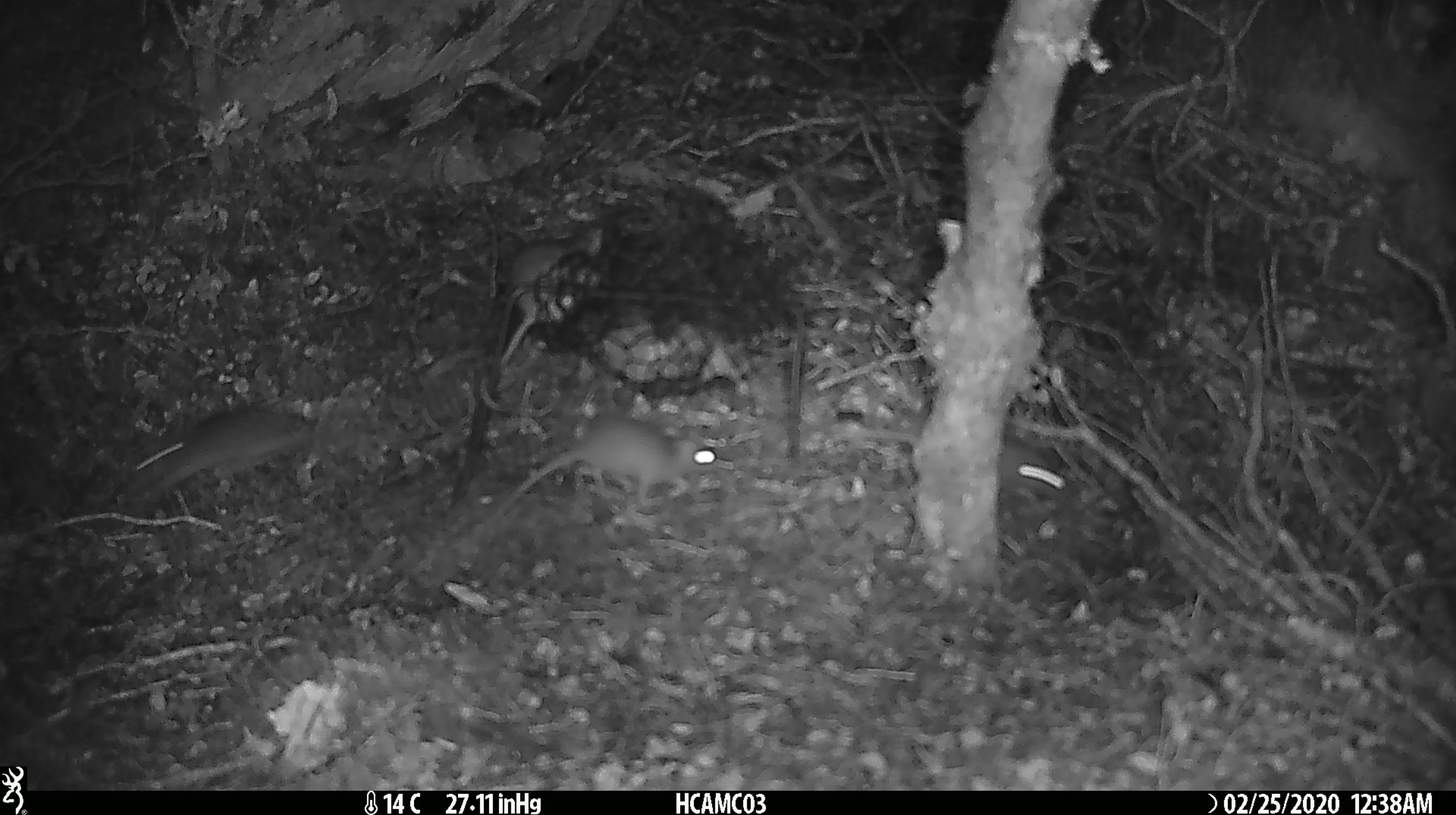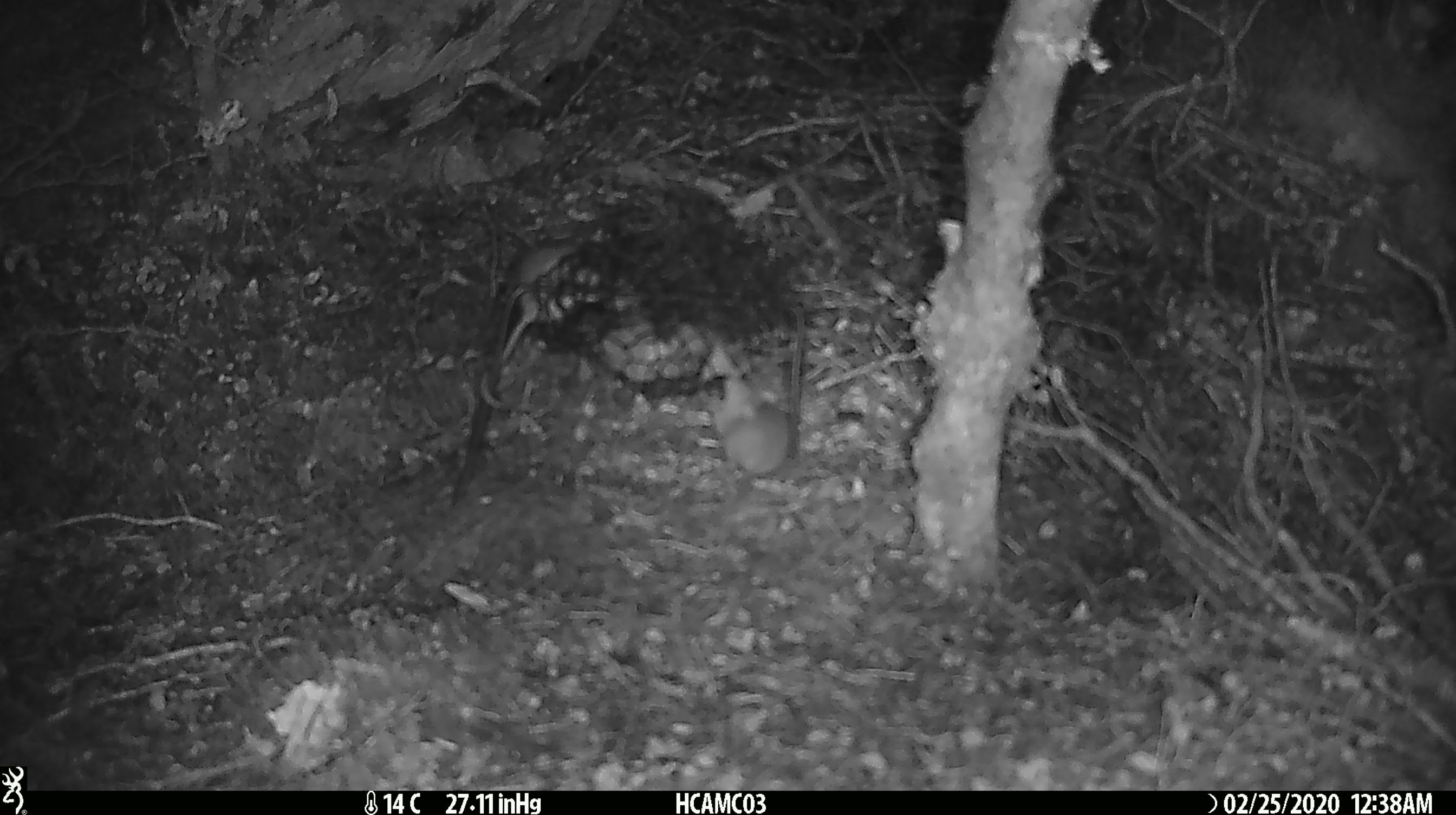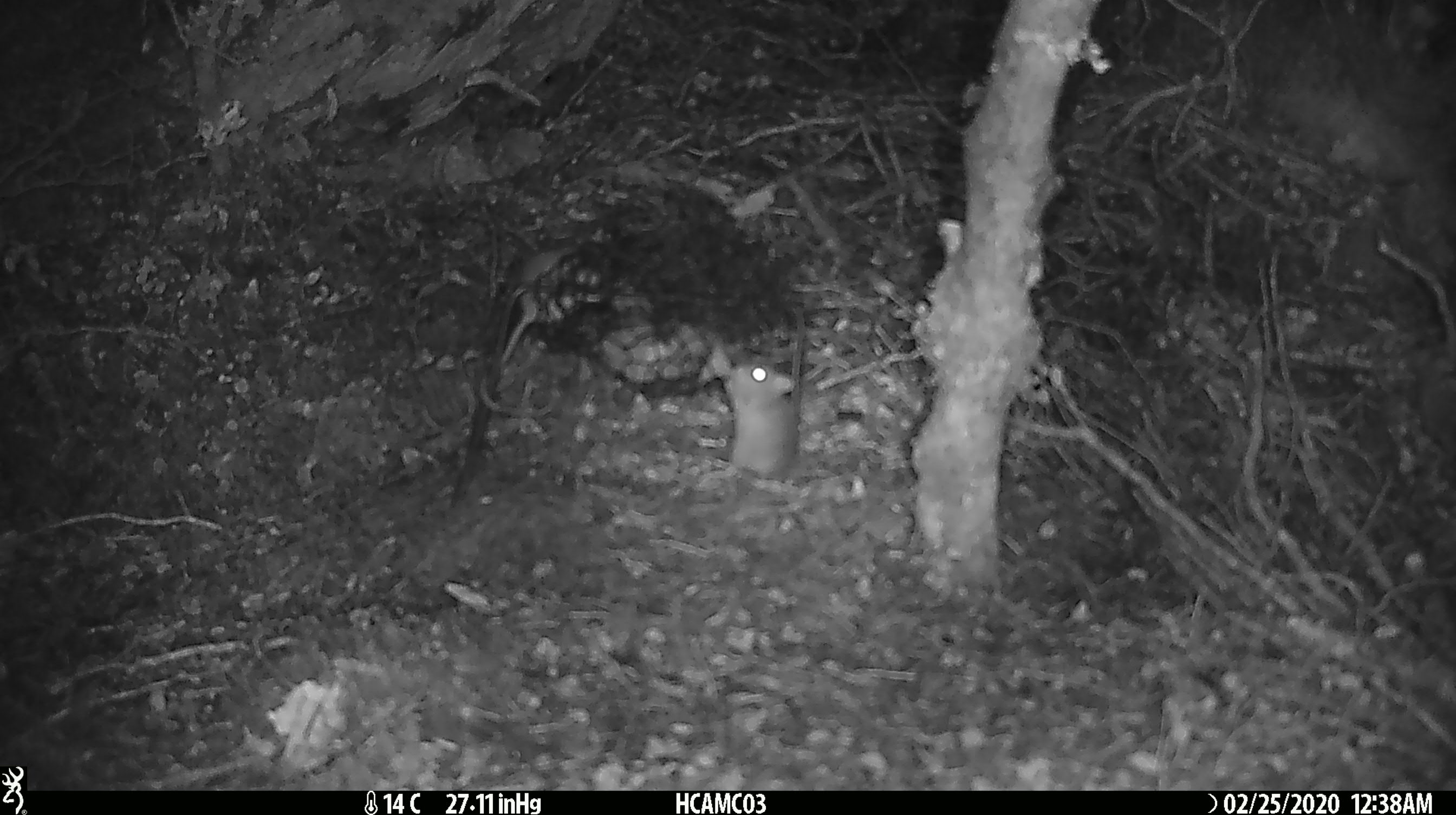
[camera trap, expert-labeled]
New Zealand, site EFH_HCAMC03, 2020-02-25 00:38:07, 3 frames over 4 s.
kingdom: Animalia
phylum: Chordata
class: Mammalia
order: Rodentia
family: Muridae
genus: Mus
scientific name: Mus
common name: mouse